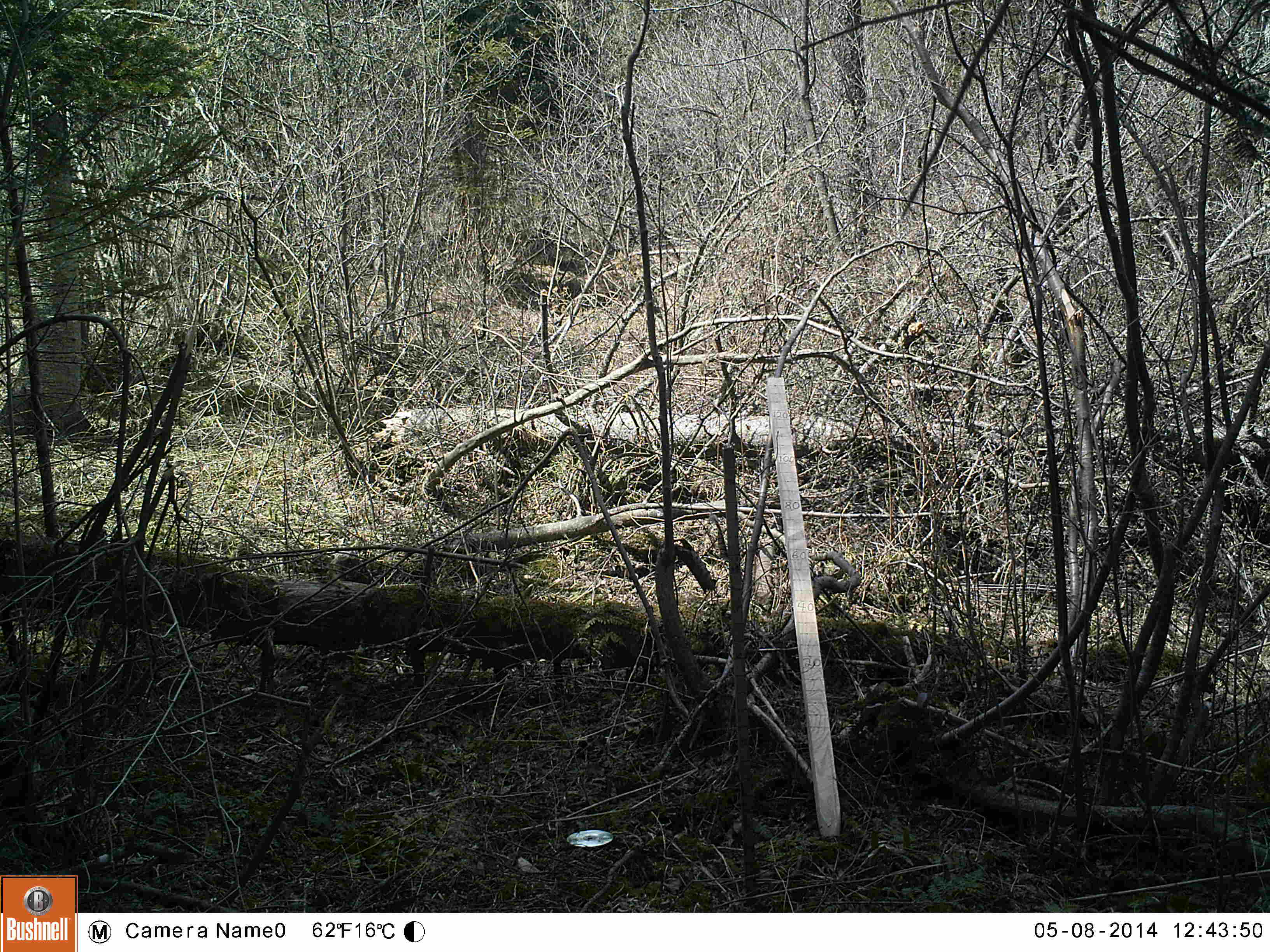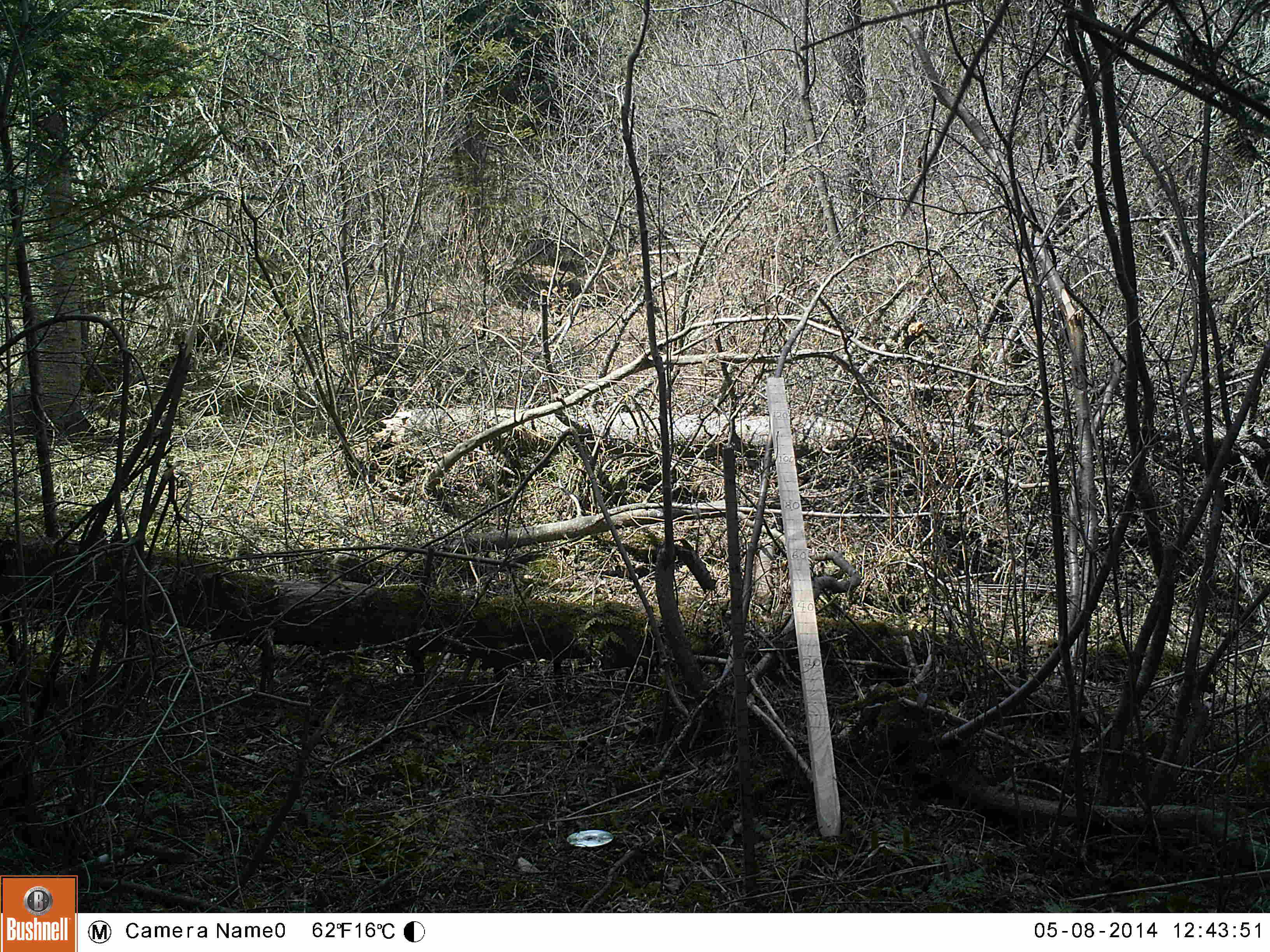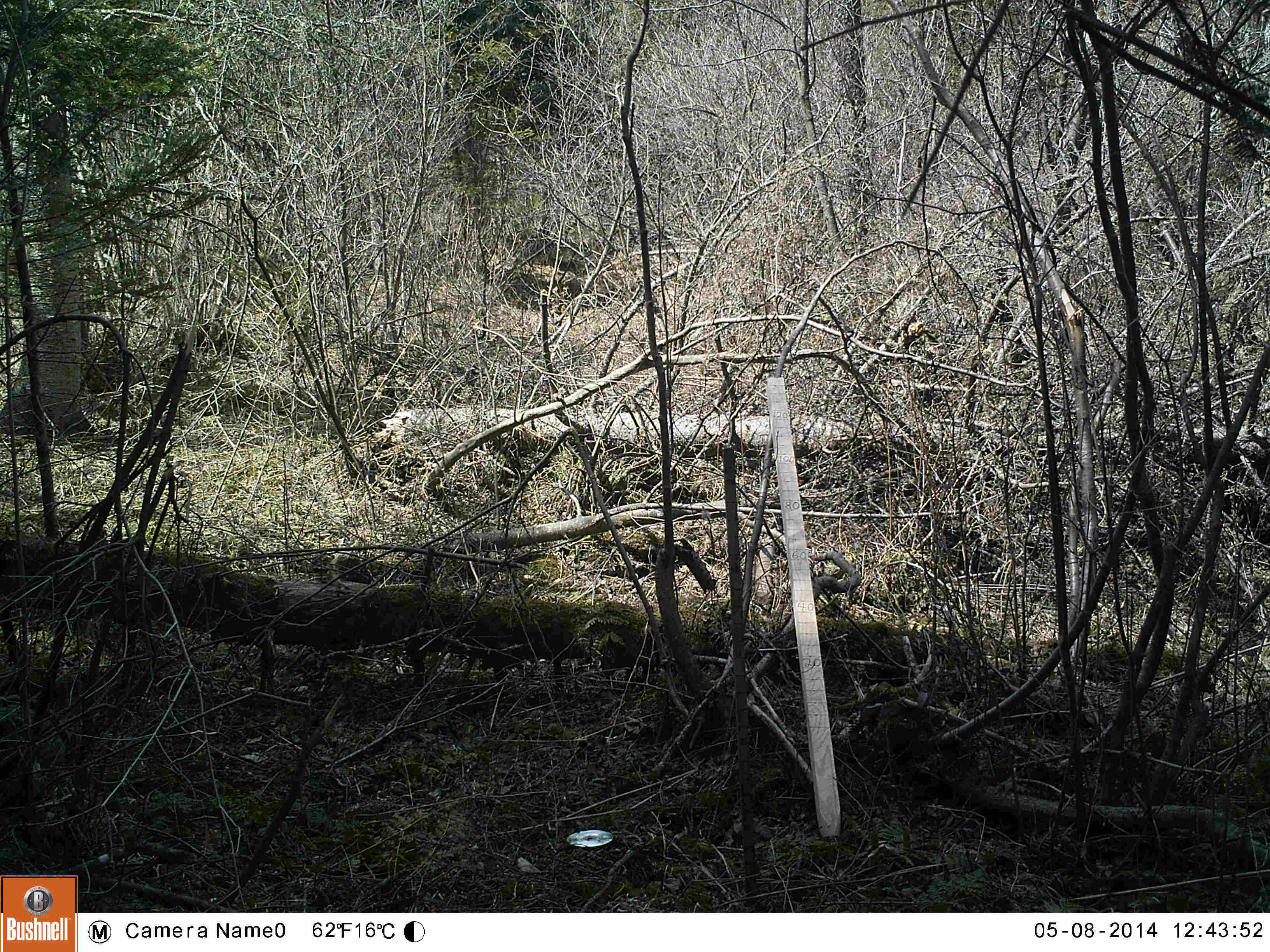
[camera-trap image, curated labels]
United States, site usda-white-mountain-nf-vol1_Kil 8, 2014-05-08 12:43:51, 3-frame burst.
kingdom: Animalia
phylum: Chordata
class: Aves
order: Galliformes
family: Phasianidae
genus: Bonasa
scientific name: Bonasa umbellus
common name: ruffed grouse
Ruffed grouse (Bonasa umbellus).